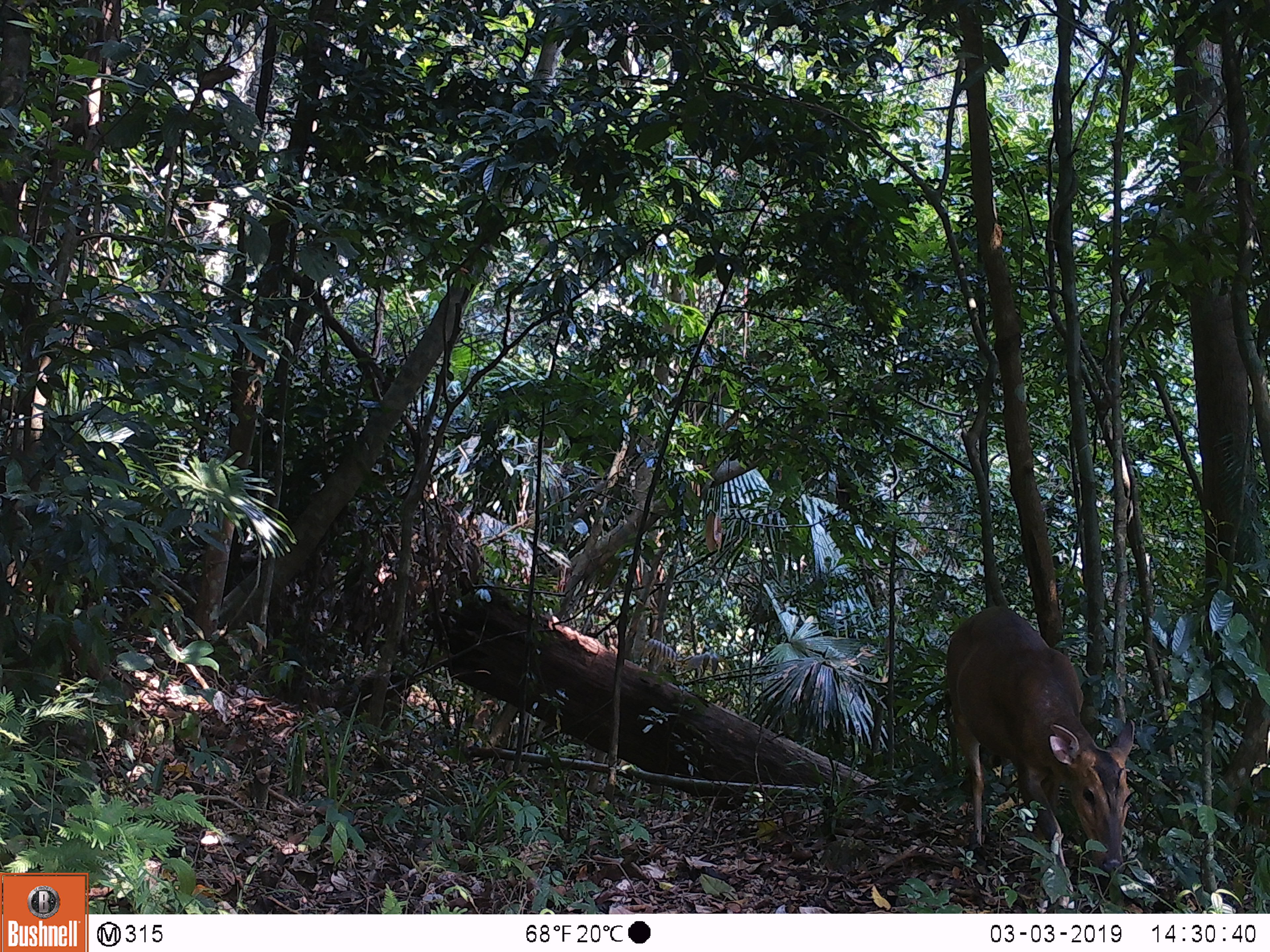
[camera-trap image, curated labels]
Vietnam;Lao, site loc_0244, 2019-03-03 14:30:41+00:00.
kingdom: Animalia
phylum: Chordata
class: Mammalia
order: Artiodactyla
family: Cervidae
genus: Muntiacus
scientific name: Muntiacus vuquangensis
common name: large-antlered muntjac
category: large antlered muntjac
Large antlered muntjac (large-antlered muntjac) (Muntiacus vuquangensis). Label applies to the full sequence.